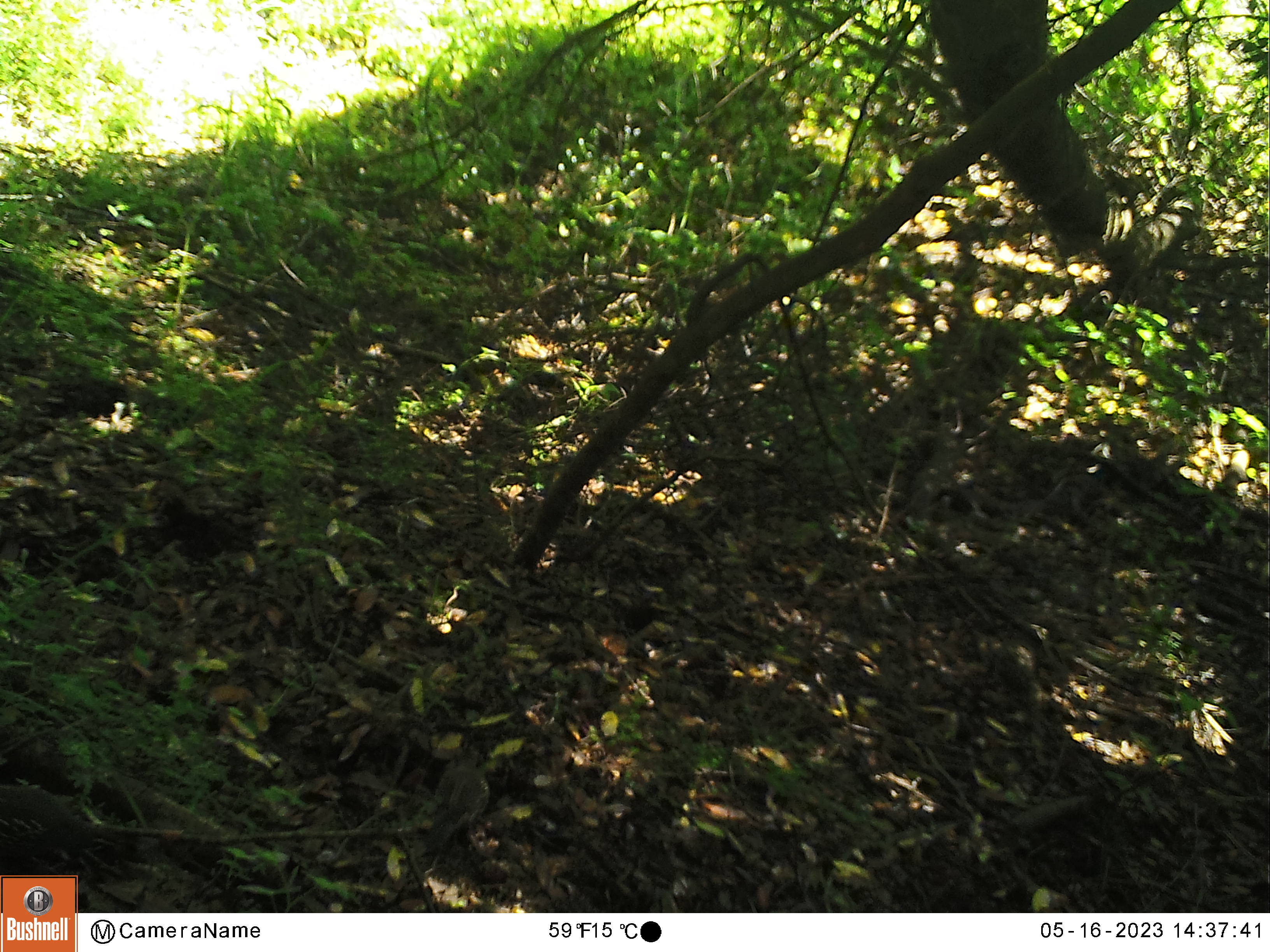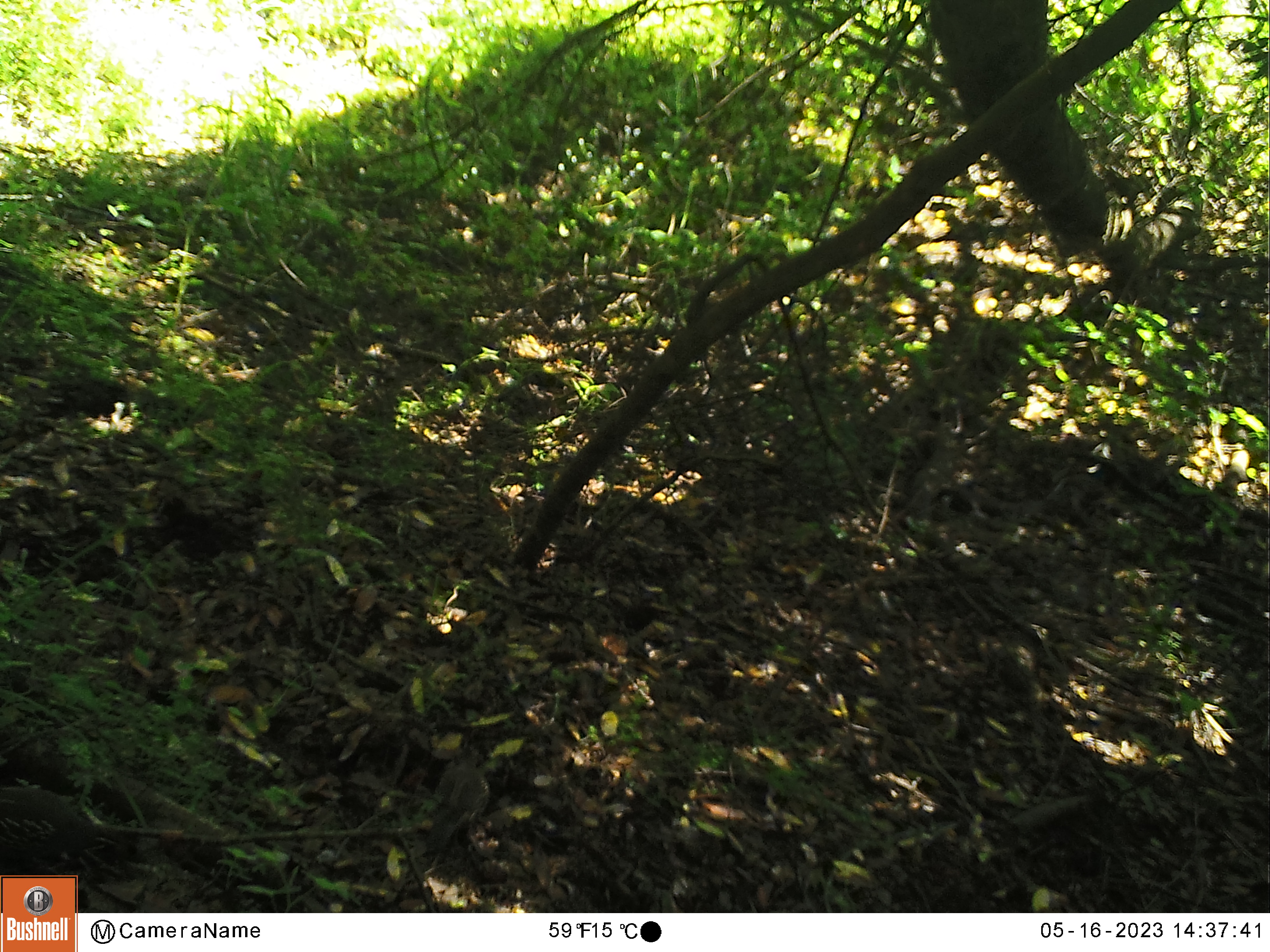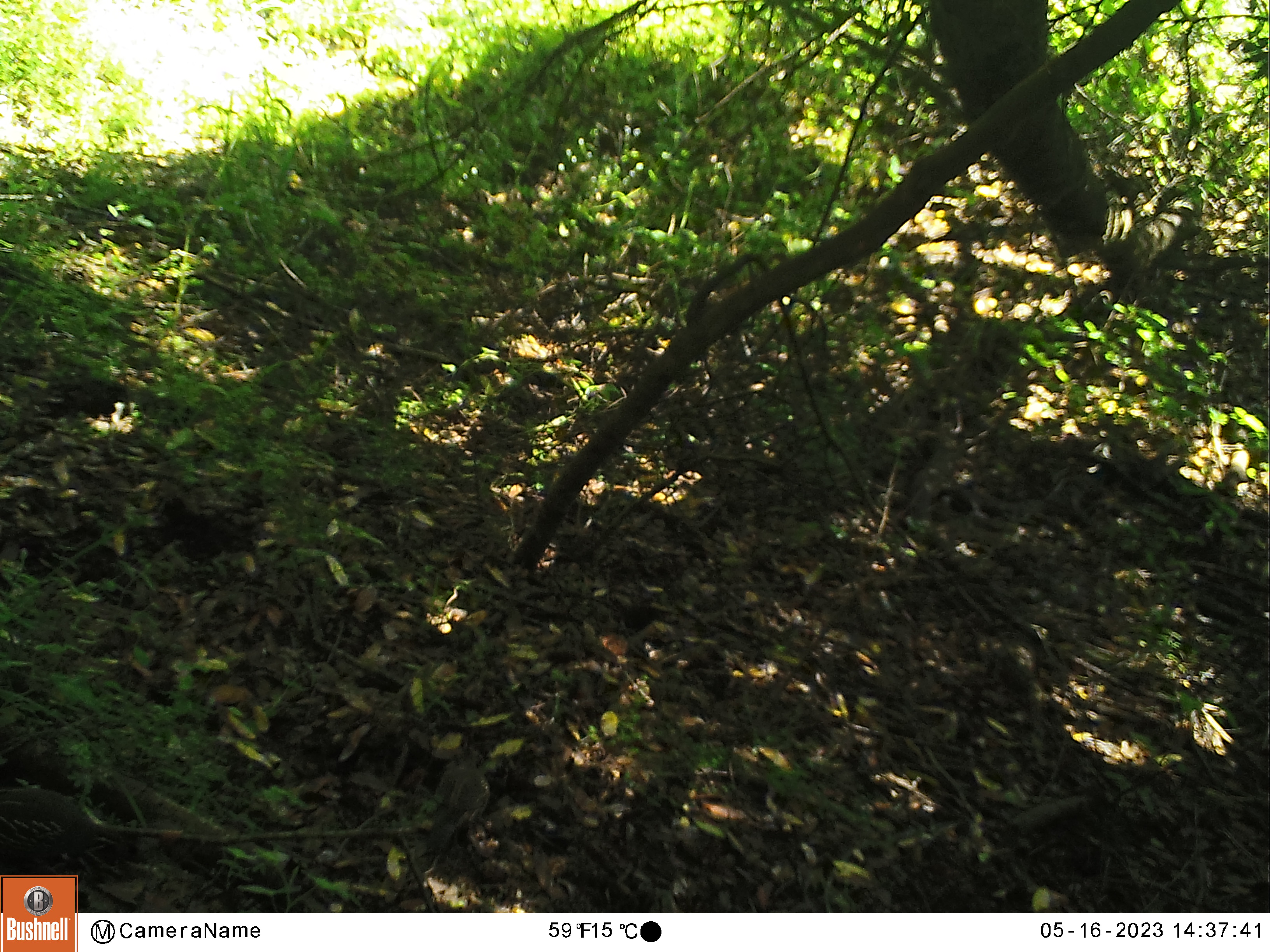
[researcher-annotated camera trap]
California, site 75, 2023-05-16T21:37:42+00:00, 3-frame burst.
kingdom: Animalia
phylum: Chordata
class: Aves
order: Galliformes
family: Odontophoridae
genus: Callipepla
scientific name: Callipepla californica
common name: california quail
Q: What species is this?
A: California quail (Callipepla californica).